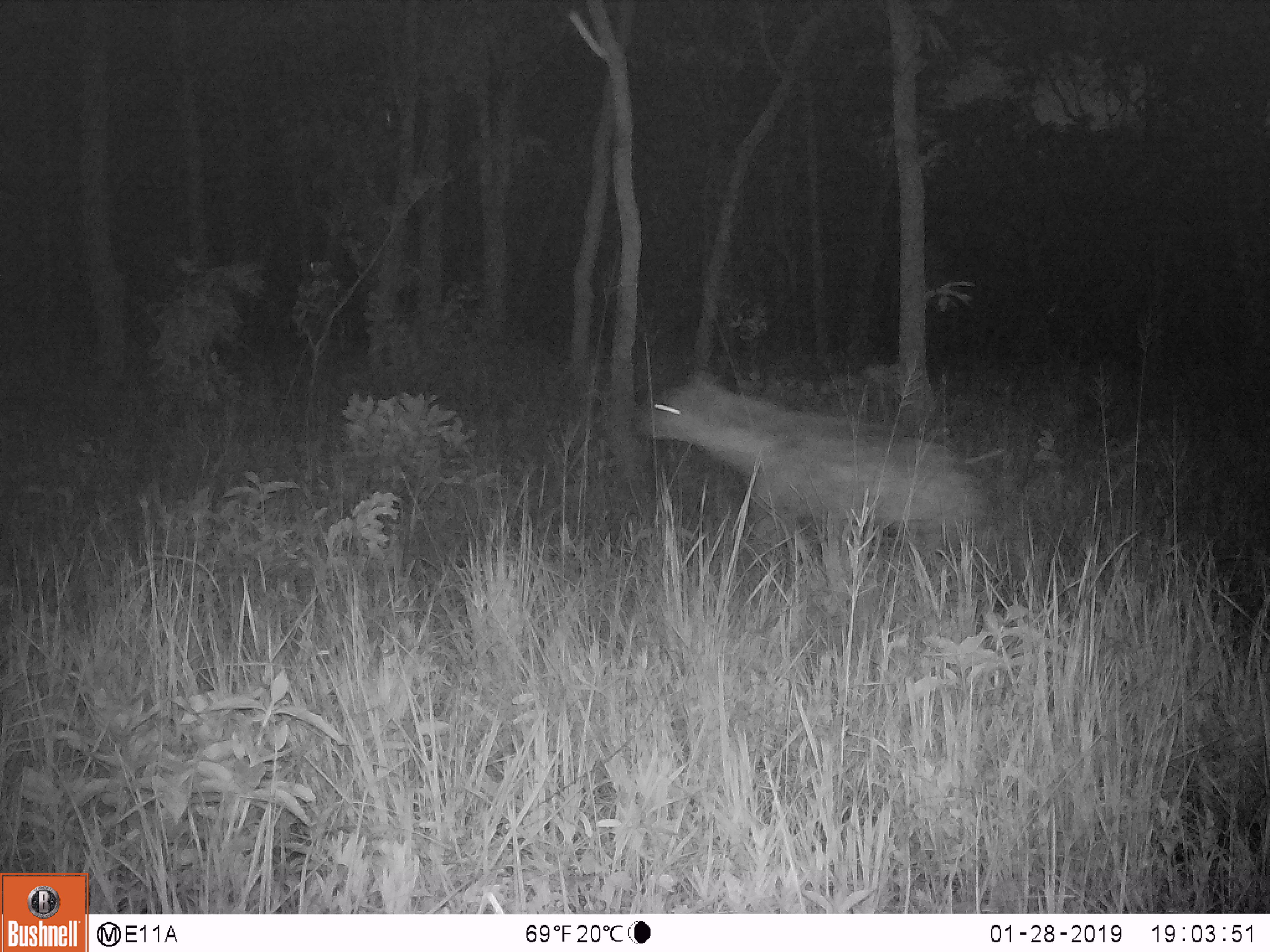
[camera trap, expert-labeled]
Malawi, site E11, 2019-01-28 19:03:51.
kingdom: Animalia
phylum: Chordata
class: Mammalia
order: Carnivora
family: Hyaenidae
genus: Crocuta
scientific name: Crocuta crocuta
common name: spotted hyena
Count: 1.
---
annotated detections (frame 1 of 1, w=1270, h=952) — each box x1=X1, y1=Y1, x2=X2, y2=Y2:
spotted hyena: x1=622, y1=352, x2=1000, y2=594